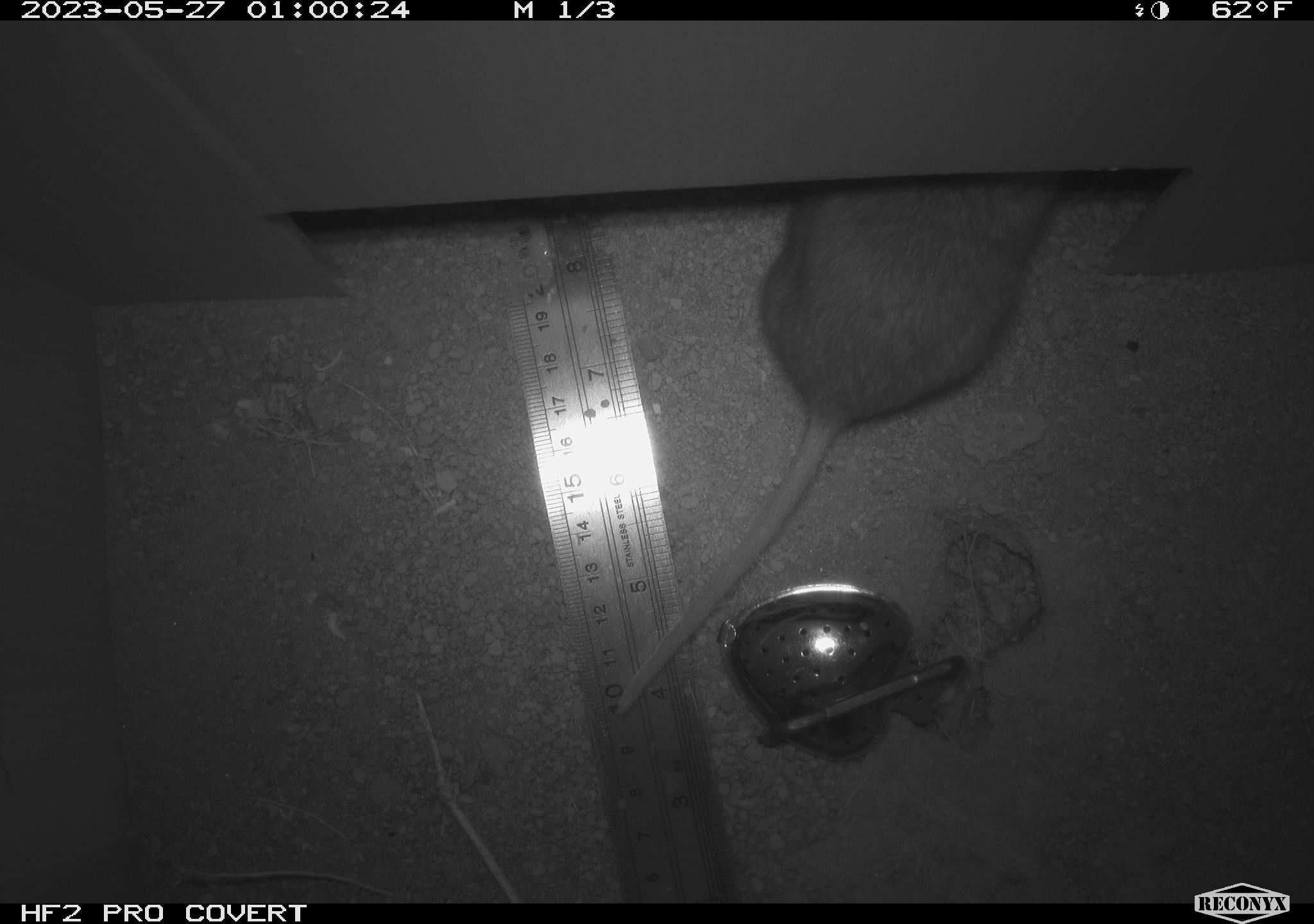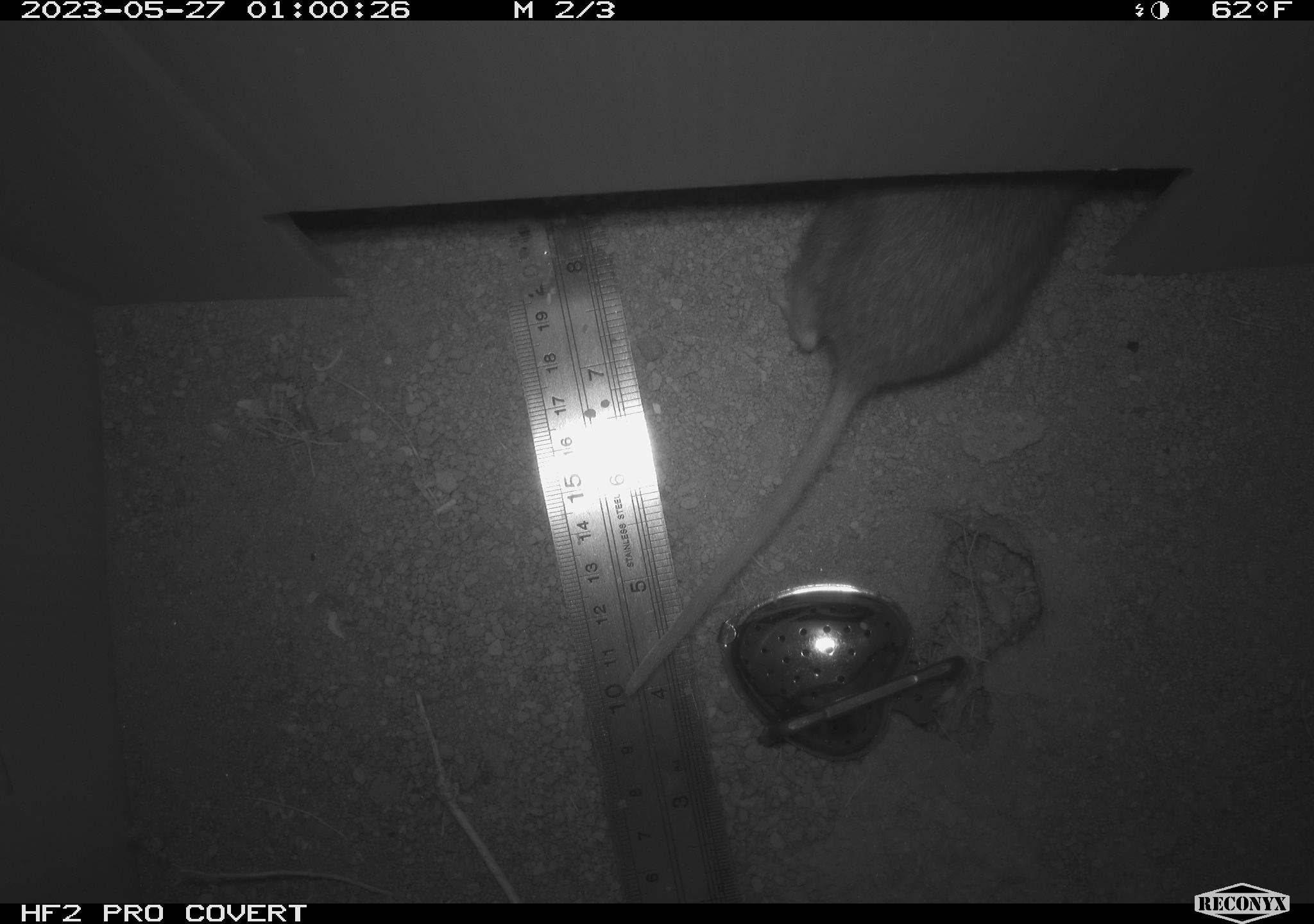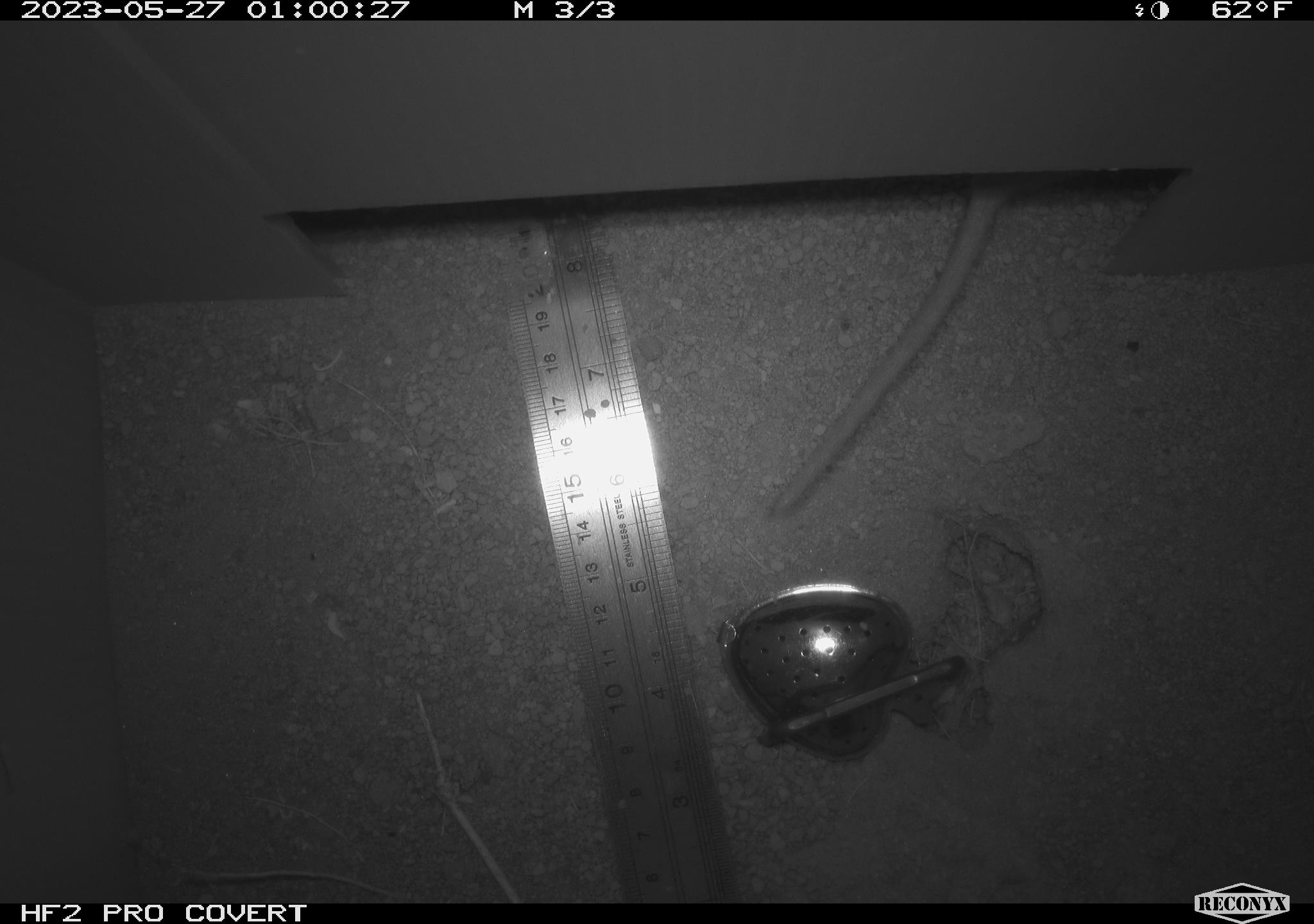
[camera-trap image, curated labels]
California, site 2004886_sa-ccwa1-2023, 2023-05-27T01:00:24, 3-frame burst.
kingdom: Animalia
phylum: Chordata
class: Mammalia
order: Rodentia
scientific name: Rodentia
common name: rodent